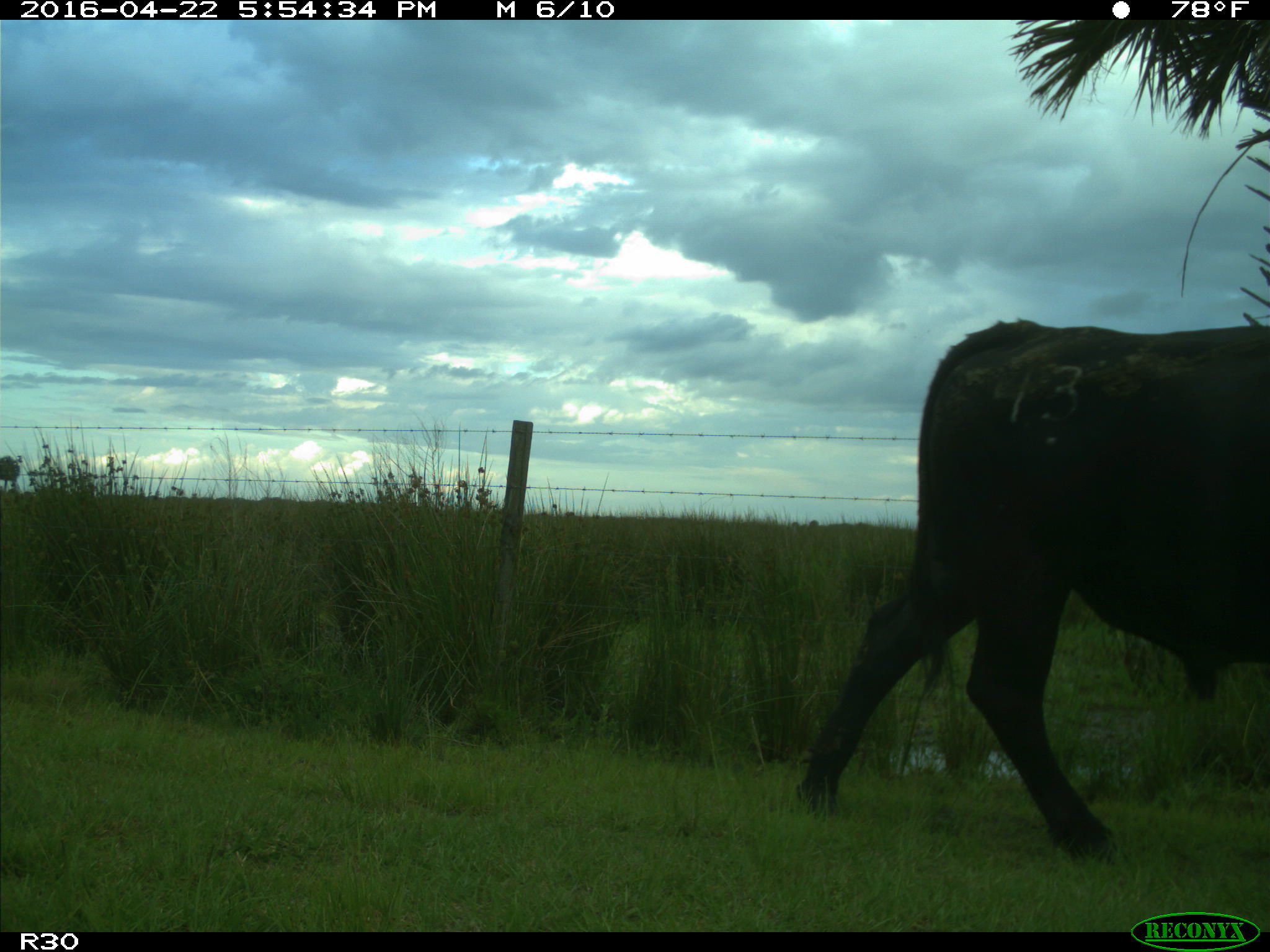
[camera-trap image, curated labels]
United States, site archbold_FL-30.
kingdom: Animalia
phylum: Chordata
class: Mammalia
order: Artiodactyla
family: Bovidae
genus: Bos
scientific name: Bos taurus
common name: domestic cow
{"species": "Bos taurus (domestic cow)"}